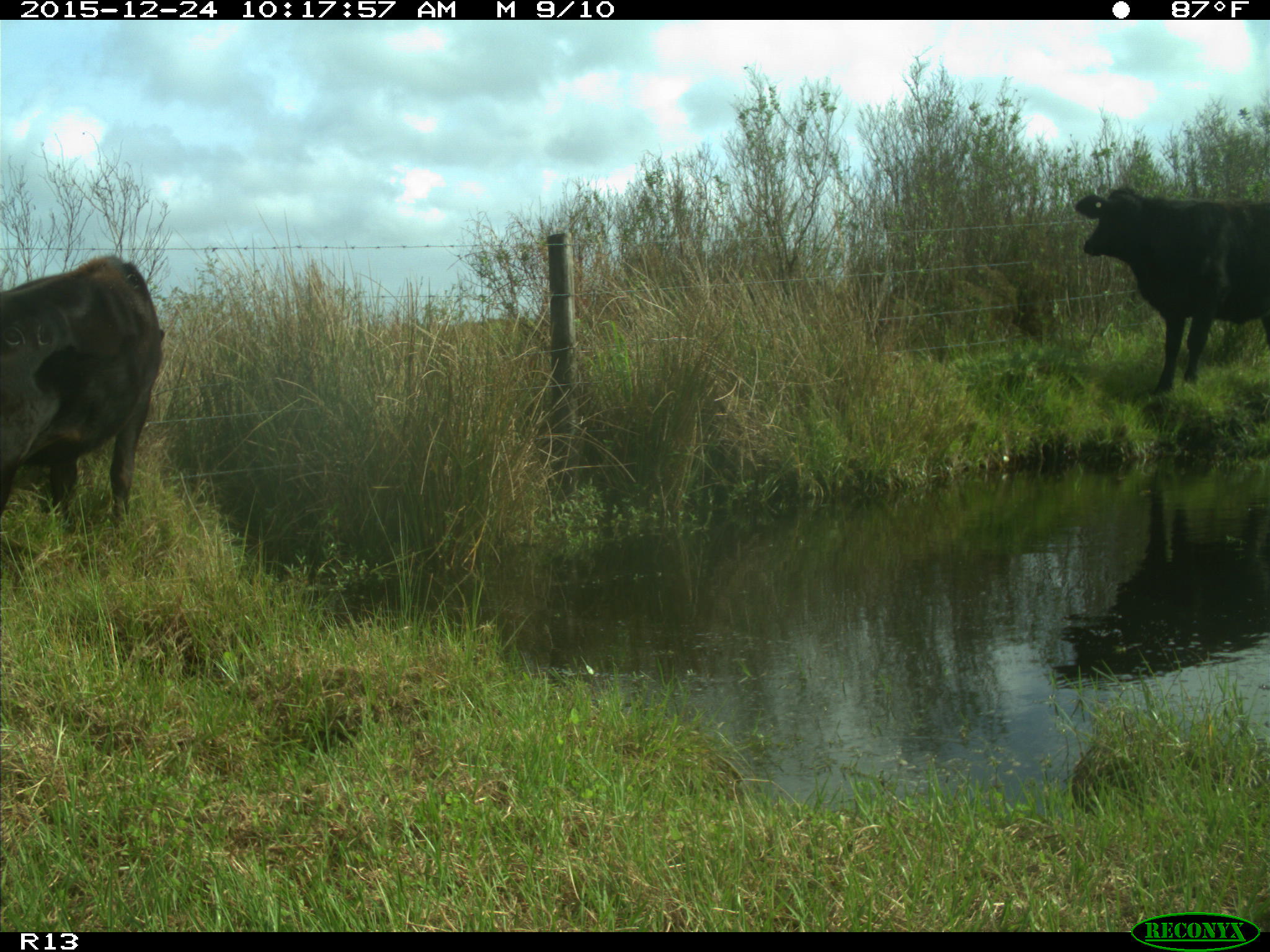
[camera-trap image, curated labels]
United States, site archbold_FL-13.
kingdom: Animalia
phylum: Chordata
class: Mammalia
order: Artiodactyla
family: Bovidae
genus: Bos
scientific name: Bos taurus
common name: domestic cow